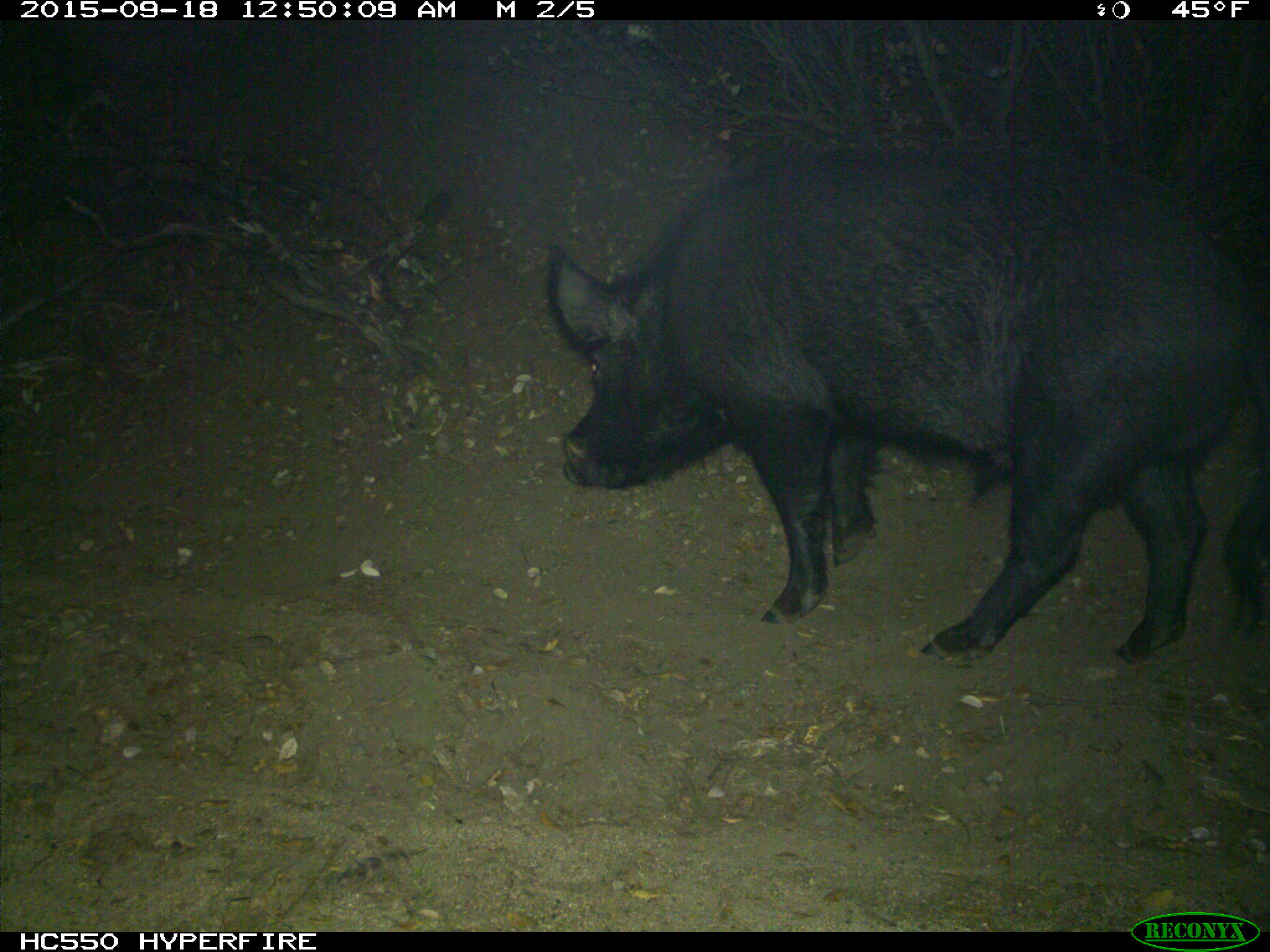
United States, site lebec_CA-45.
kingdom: Animalia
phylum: Chordata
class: Mammalia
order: Artiodactyla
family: Suidae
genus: Sus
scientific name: Sus scrofa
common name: wild boar